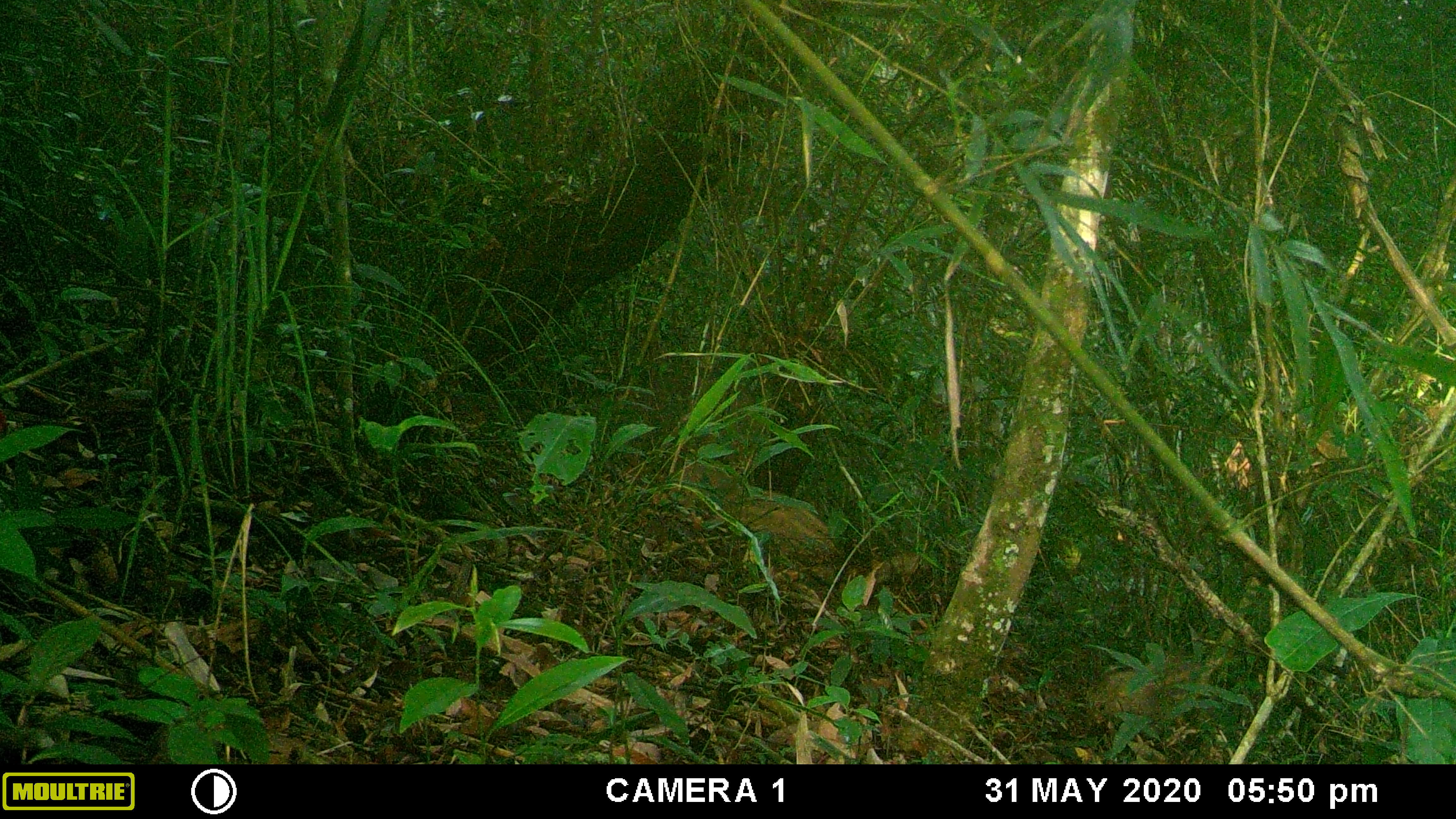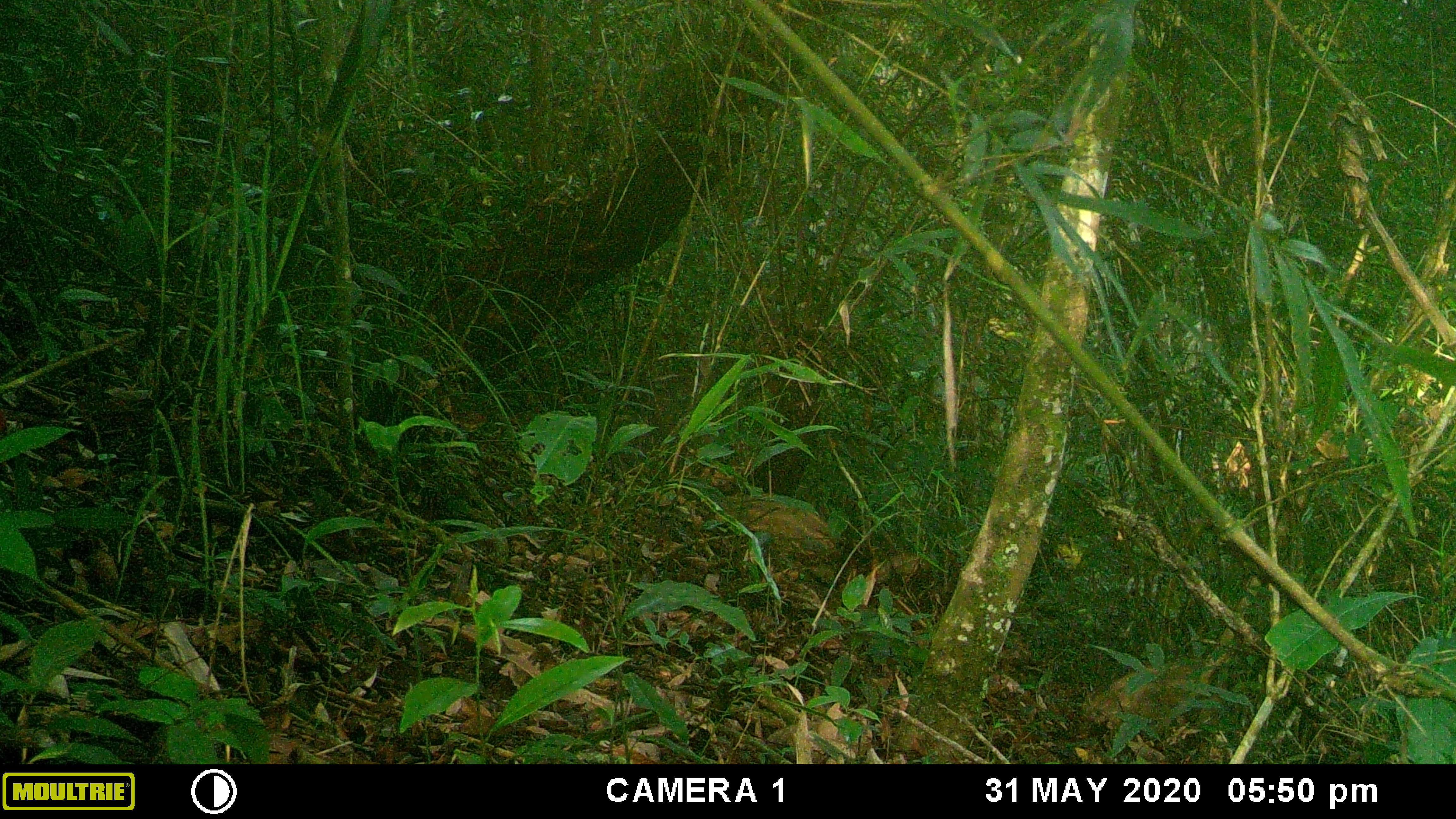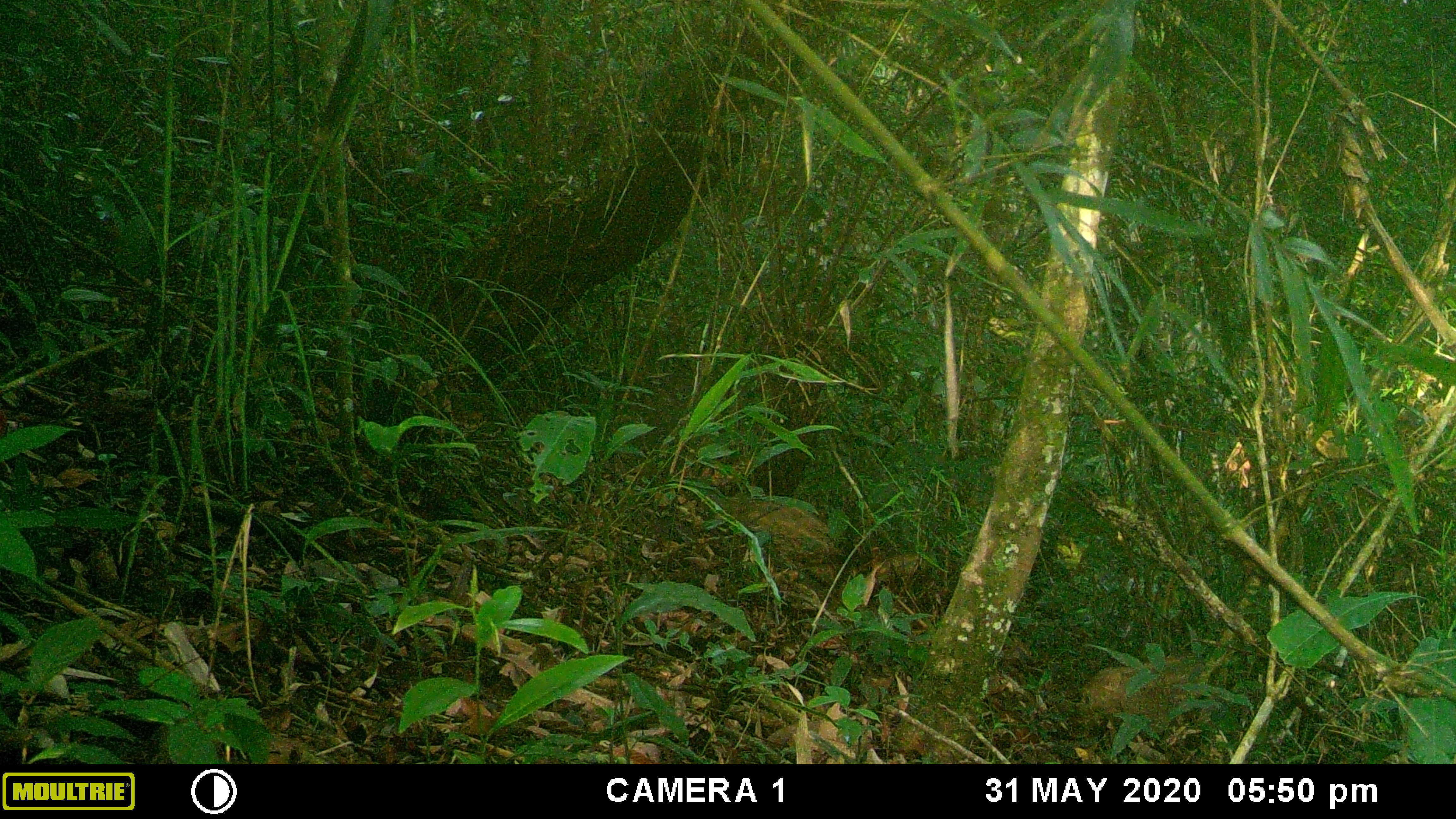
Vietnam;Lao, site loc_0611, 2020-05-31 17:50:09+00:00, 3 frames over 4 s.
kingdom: Animalia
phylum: Chordata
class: Mammalia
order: Artiodactyla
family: Suidae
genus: Sus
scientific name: Sus scrofa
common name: eurasian wild pig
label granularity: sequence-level